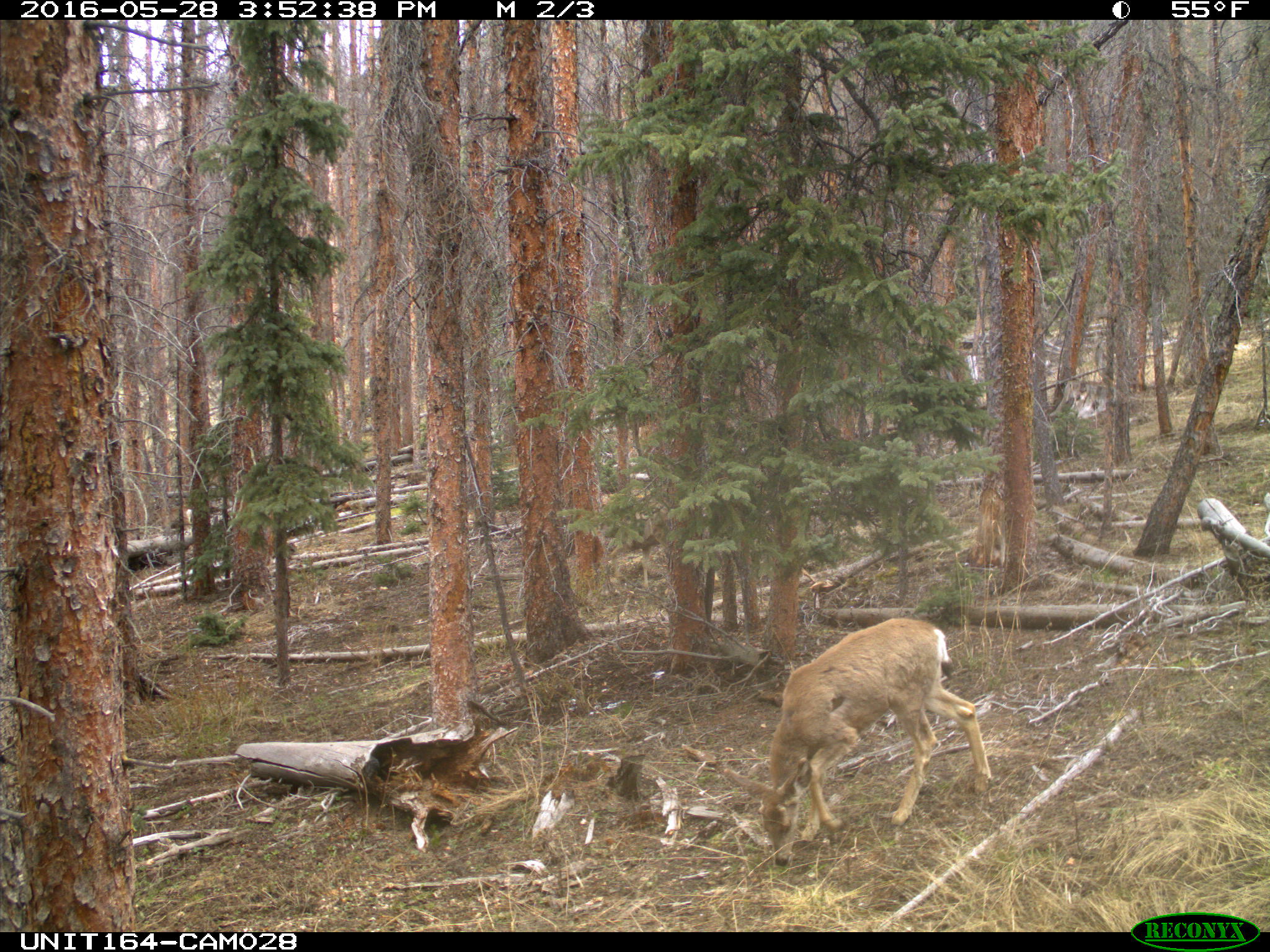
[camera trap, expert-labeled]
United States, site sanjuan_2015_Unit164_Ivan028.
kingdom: Animalia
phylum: Chordata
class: Mammalia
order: Artiodactyla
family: Cervidae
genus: Odocoileus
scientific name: Odocoileus hemionus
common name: mule deer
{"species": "Odocoileus hemionus (mule deer)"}